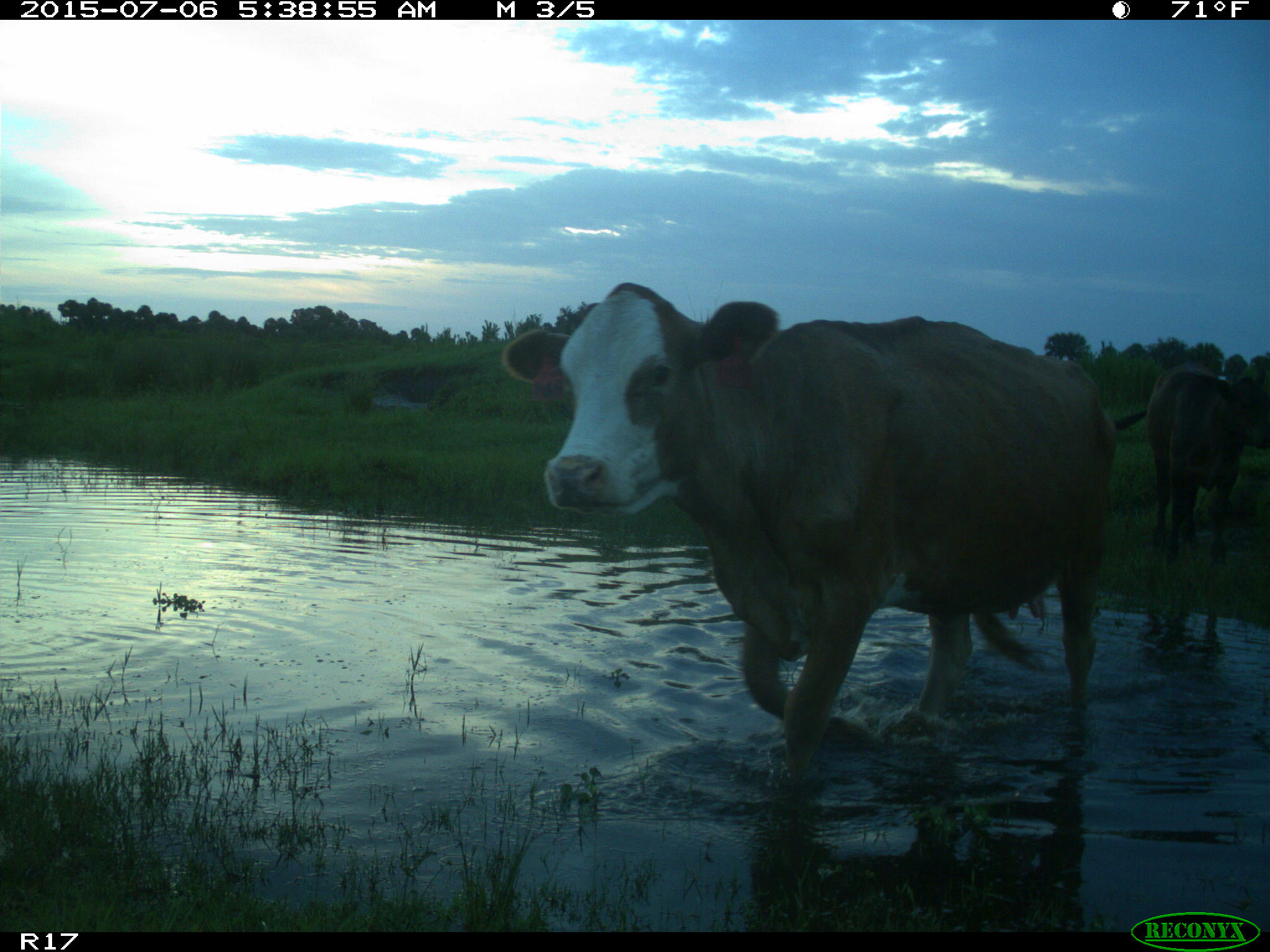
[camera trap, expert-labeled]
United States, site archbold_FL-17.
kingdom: Animalia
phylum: Chordata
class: Mammalia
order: Artiodactyla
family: Bovidae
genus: Bos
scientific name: Bos taurus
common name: domestic cow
Bos taurus (domestic cow).